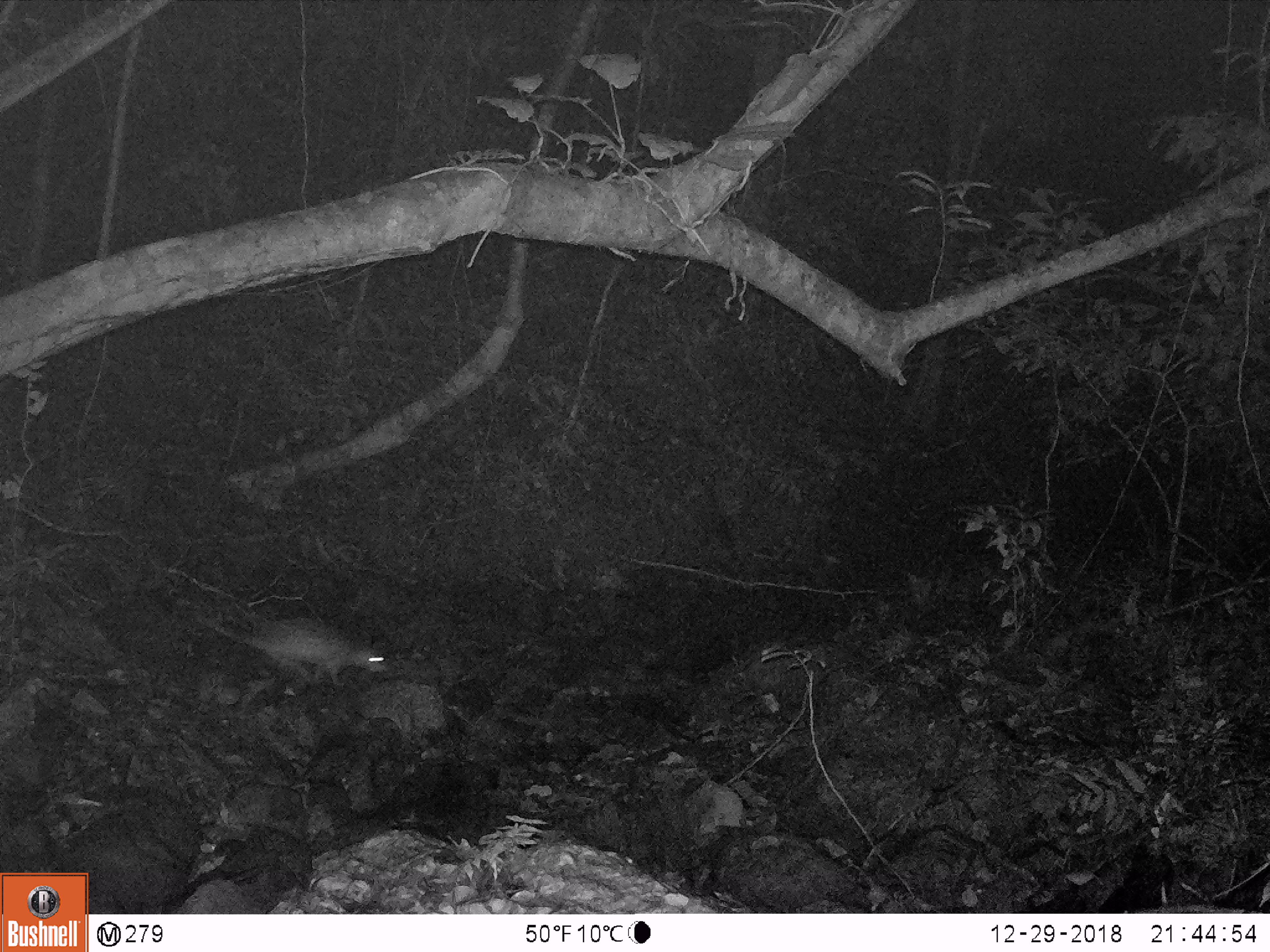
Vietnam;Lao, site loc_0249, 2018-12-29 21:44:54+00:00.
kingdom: Animalia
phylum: Chordata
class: Mammalia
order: Rodentia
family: Hystricidae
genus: Atherurus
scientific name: Atherurus macrourus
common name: asiatic brush-tailed porcupine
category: asiatic brush tailed porcupine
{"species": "asiatic brush tailed porcupine (asiatic brush-tailed porcupine) (Atherurus macrourus)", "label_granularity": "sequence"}